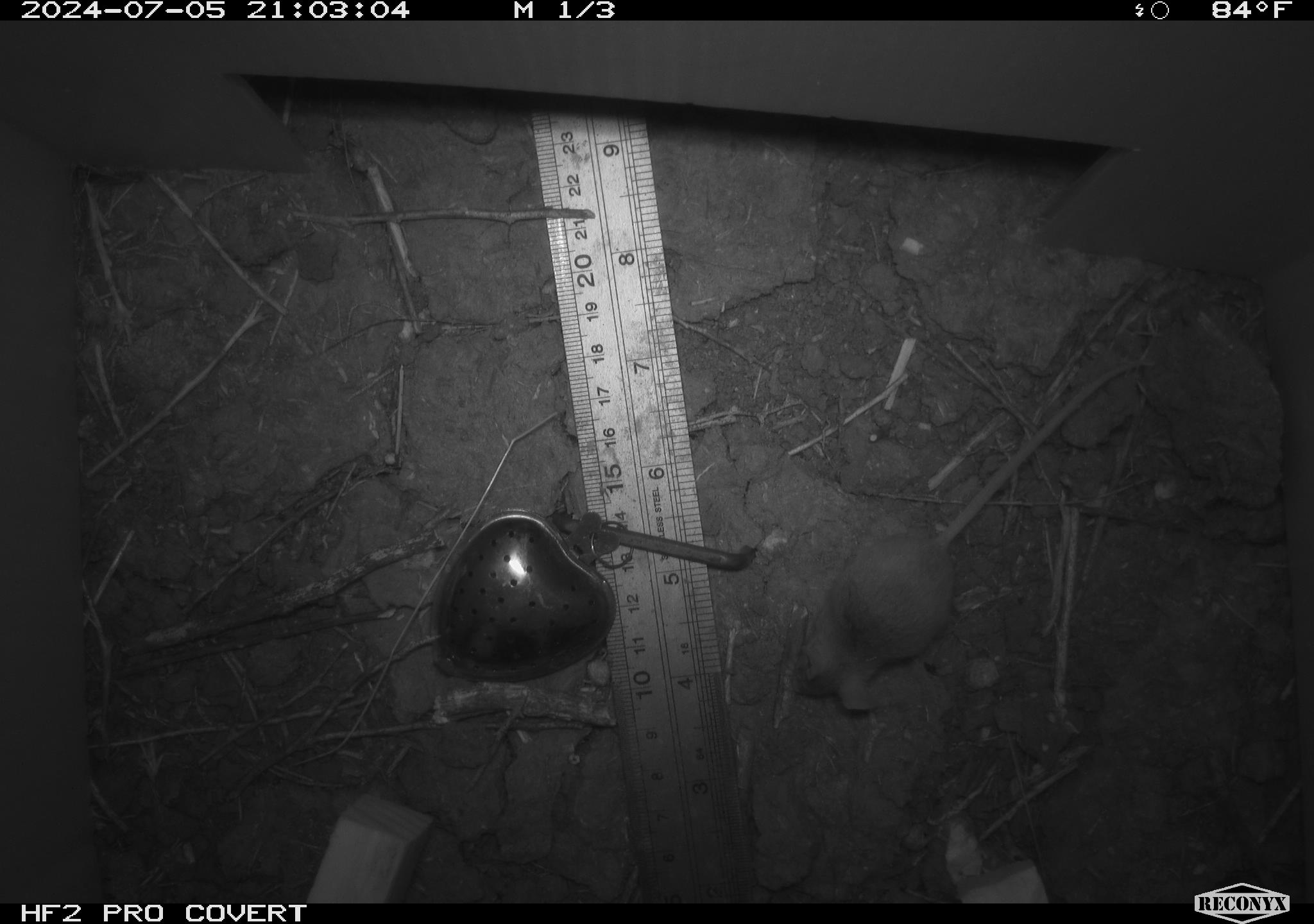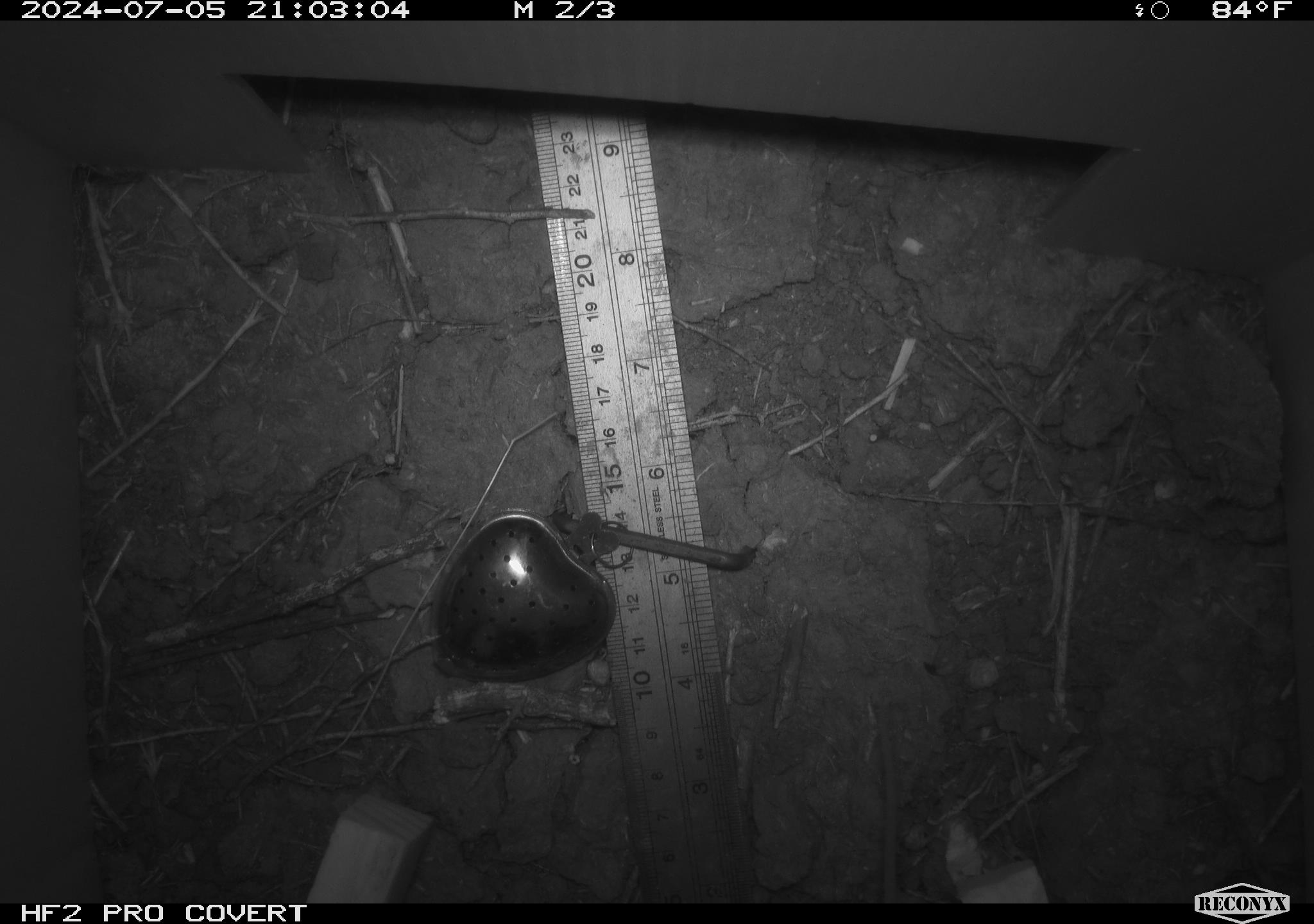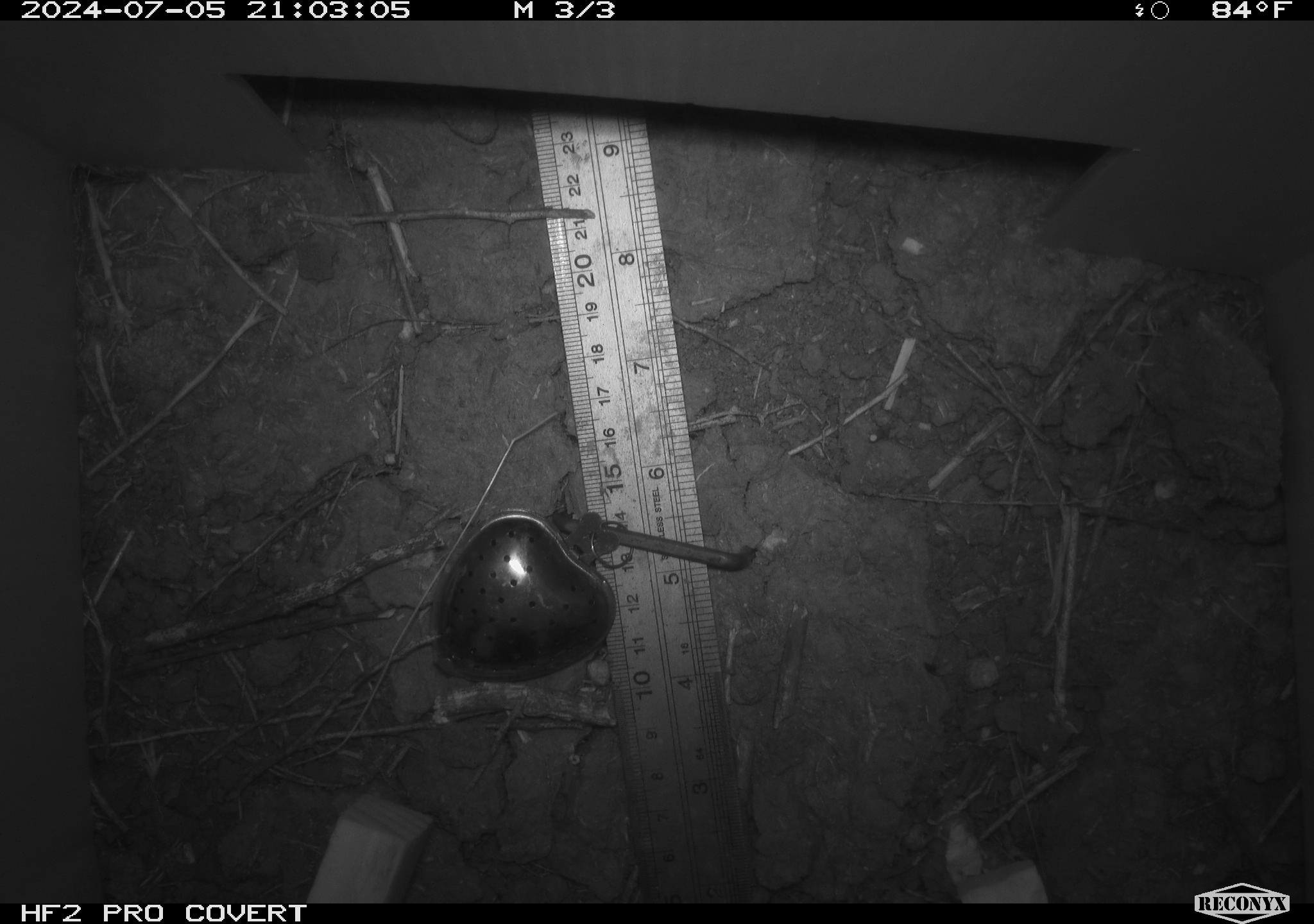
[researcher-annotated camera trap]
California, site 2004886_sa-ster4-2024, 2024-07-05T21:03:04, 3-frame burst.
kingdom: Animalia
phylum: Chordata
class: Mammalia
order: Rodentia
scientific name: Rodentia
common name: mouse species